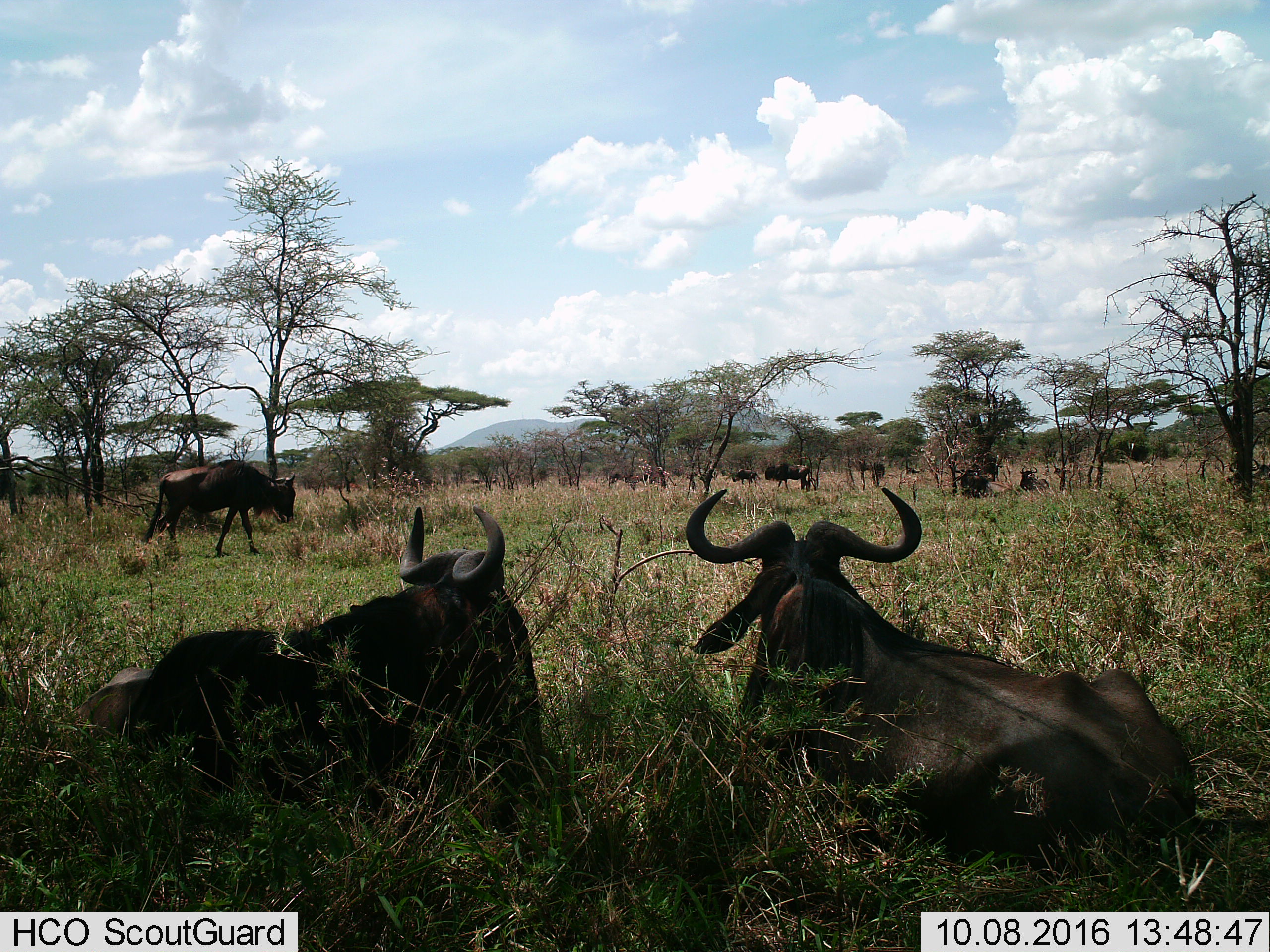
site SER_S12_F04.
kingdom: Animalia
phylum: Chordata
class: Mammalia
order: Artiodactyla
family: Bovidae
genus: Connochaetes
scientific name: Connochaetes taurinus taurinus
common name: blue wildebeest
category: wildebeestblue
Wildebeestblue (blue wildebeest) (Connochaetes taurinus taurinus), count 10. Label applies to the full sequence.